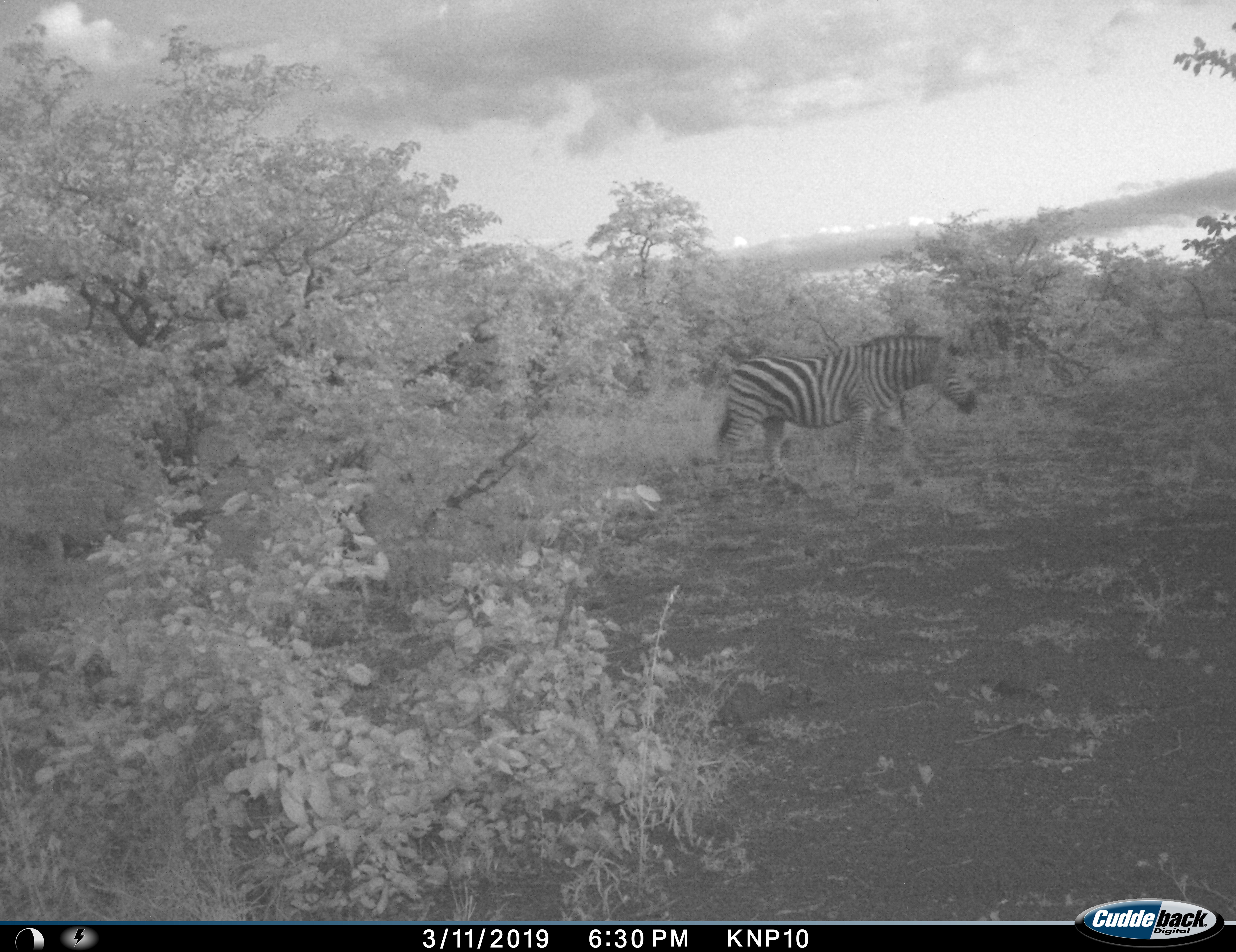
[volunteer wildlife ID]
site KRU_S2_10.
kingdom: Animalia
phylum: Chordata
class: Mammalia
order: Perissodactyla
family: Equidae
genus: Equus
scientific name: Equus quagga burchellii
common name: burchell's zebra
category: zebraburchells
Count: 1.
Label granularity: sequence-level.